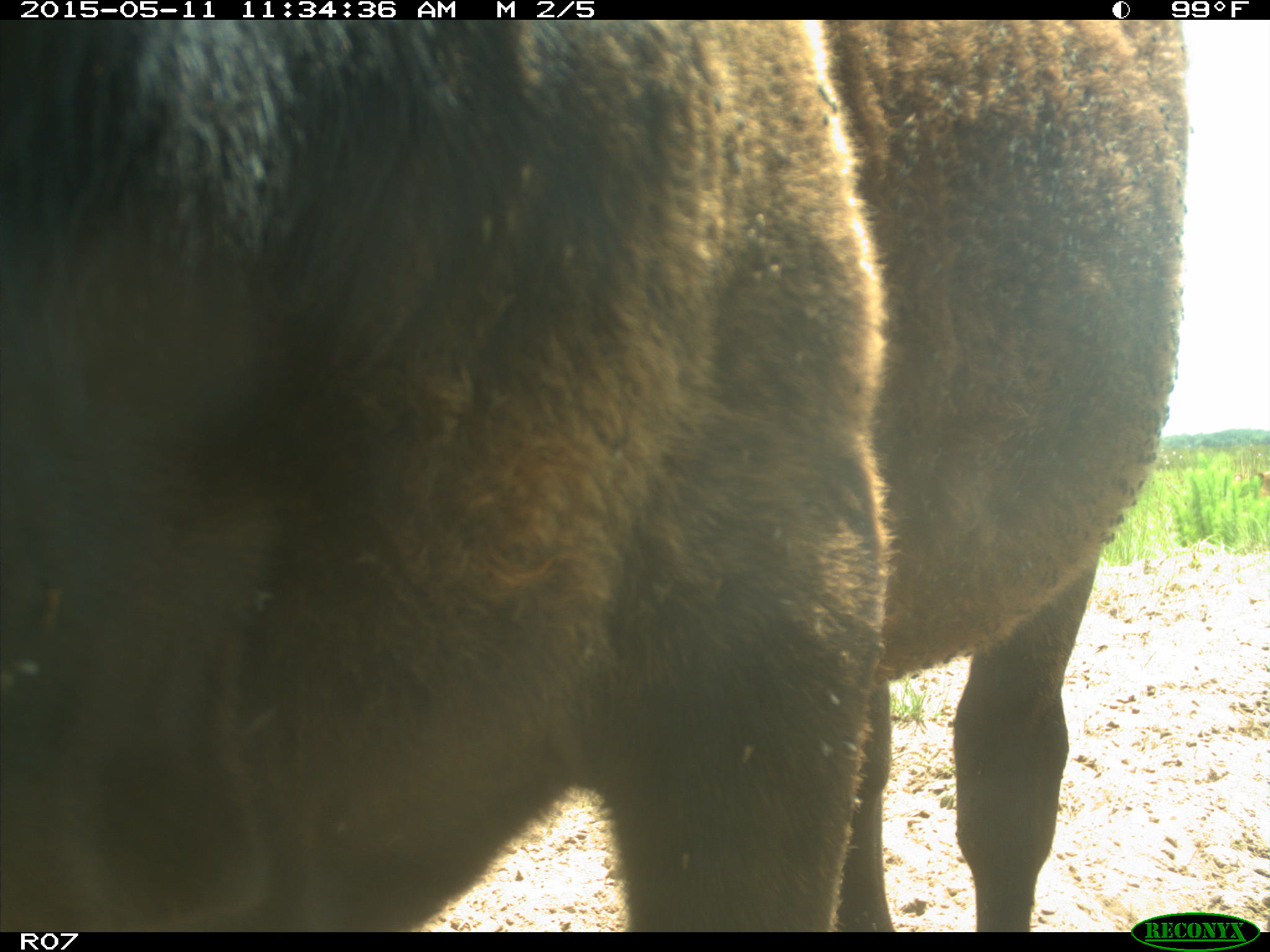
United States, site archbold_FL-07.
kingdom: Animalia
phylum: Chordata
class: Mammalia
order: Artiodactyla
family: Bovidae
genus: Bos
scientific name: Bos taurus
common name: domestic cow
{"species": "Bos taurus (domestic cow)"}